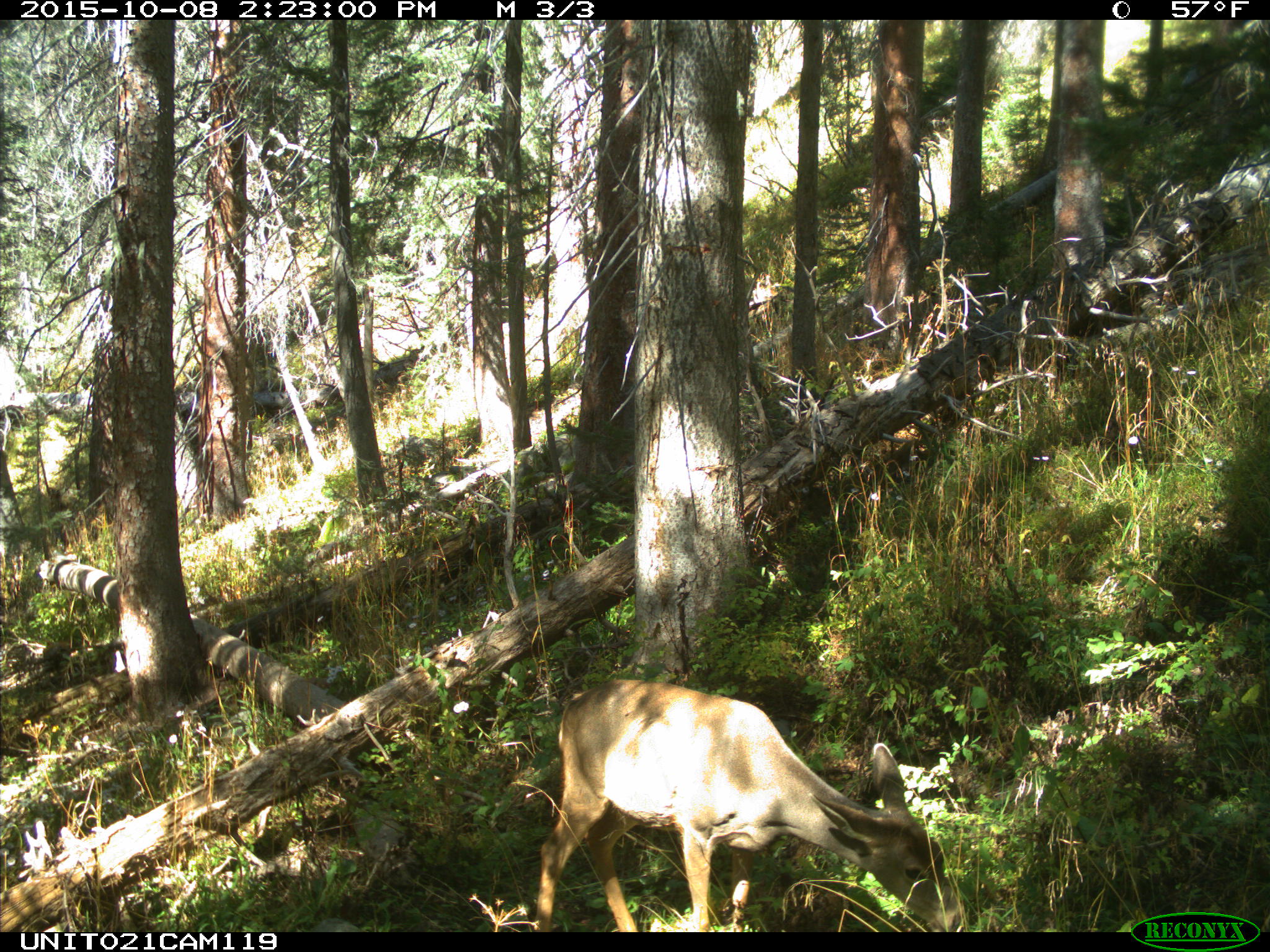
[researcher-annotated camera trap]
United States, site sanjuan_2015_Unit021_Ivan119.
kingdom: Animalia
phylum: Chordata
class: Mammalia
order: Artiodactyla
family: Cervidae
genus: Odocoileus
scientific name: Odocoileus hemionus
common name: mule deer